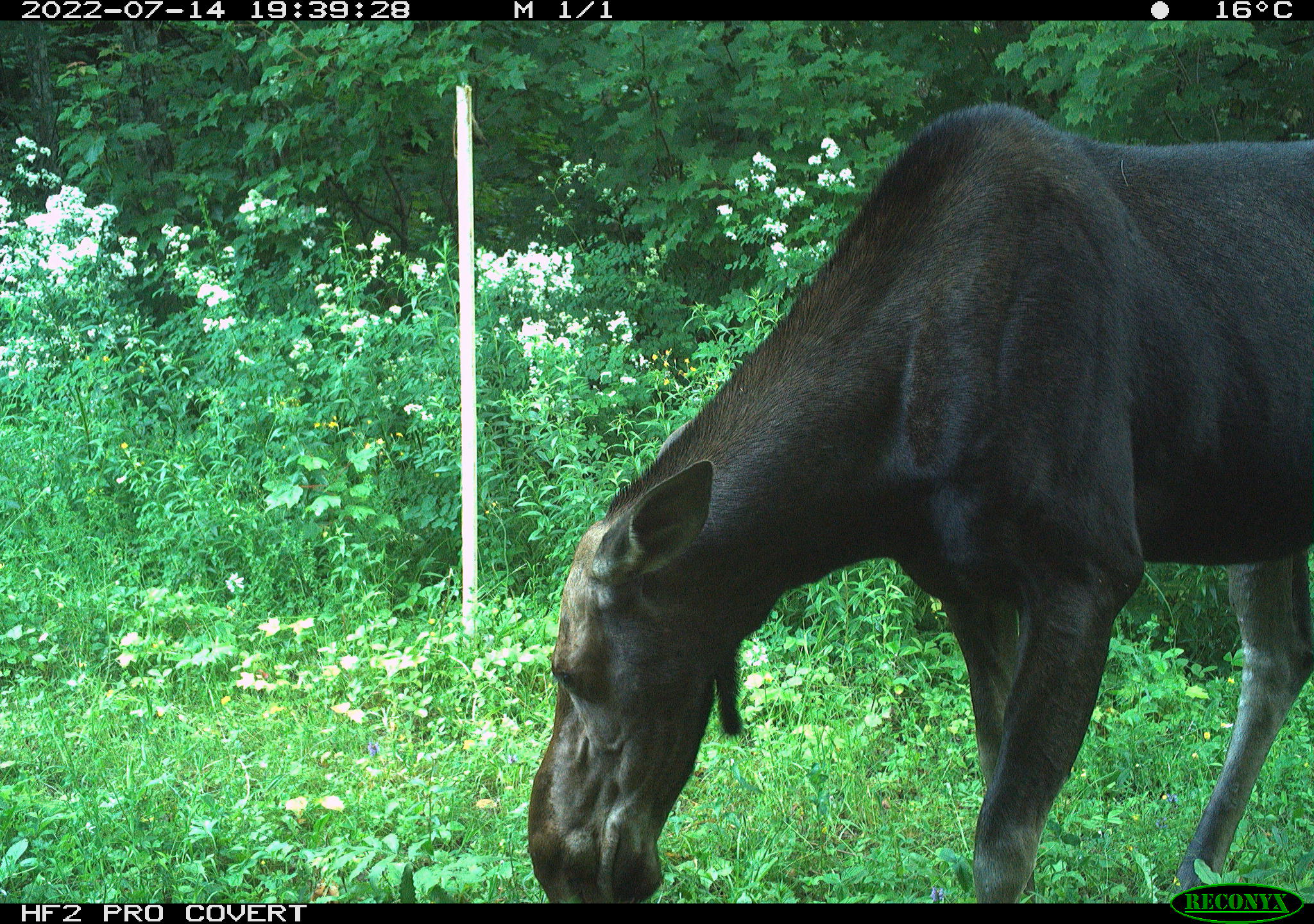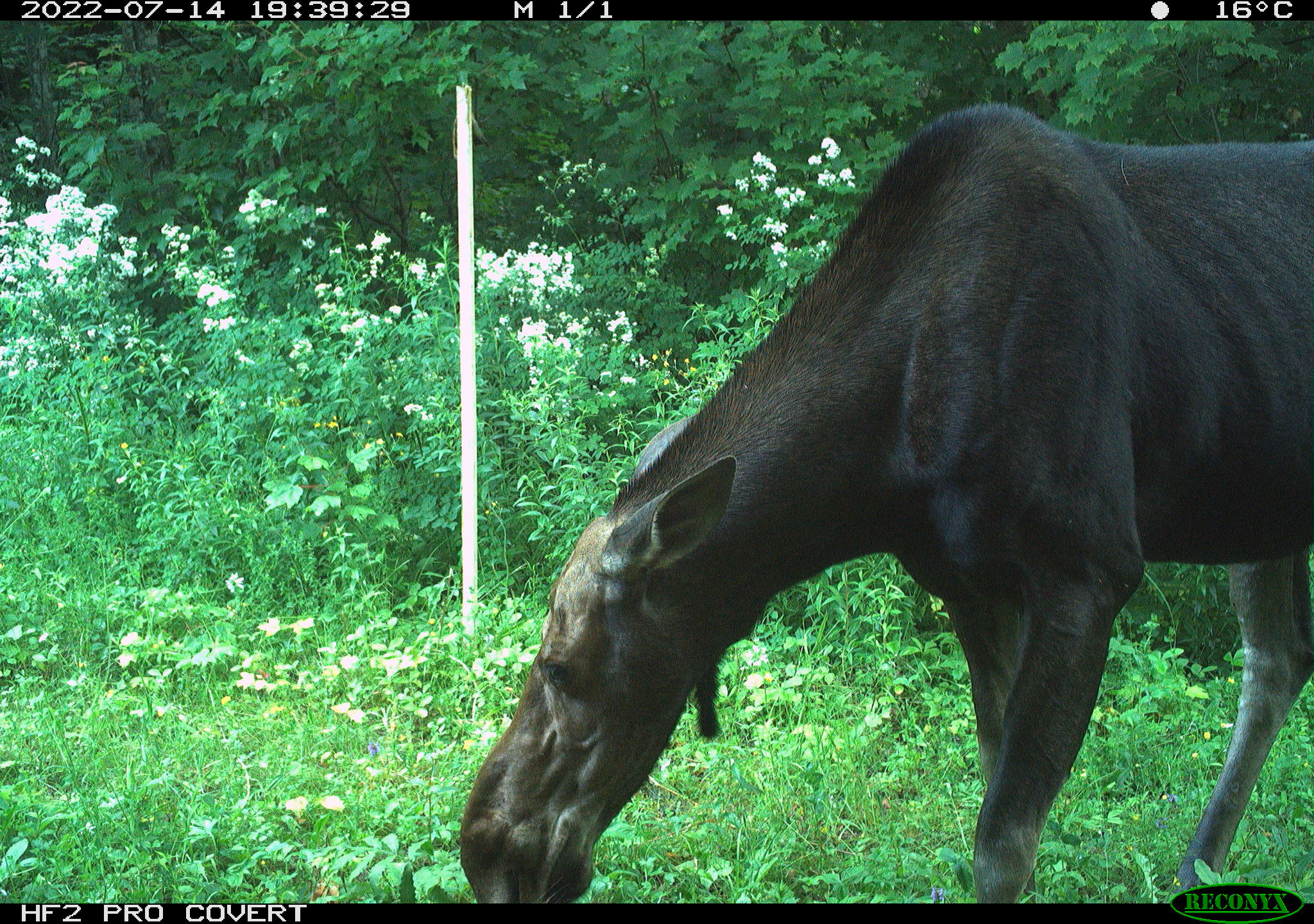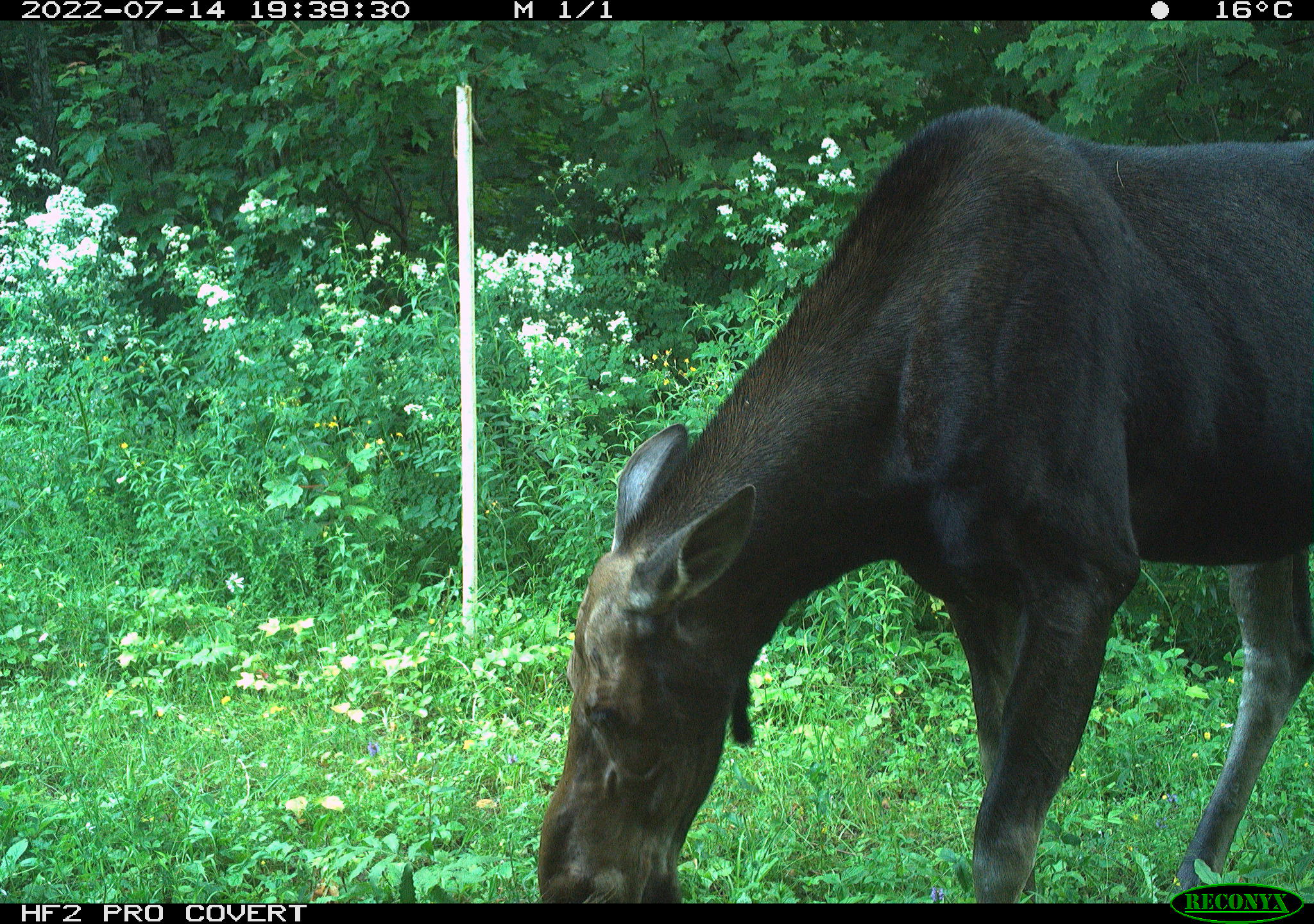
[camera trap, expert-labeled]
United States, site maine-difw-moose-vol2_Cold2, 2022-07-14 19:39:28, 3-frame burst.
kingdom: Animalia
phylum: Chordata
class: Mammalia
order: Artiodactyla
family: Cervidae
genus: Alces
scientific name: Alces alces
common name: moose